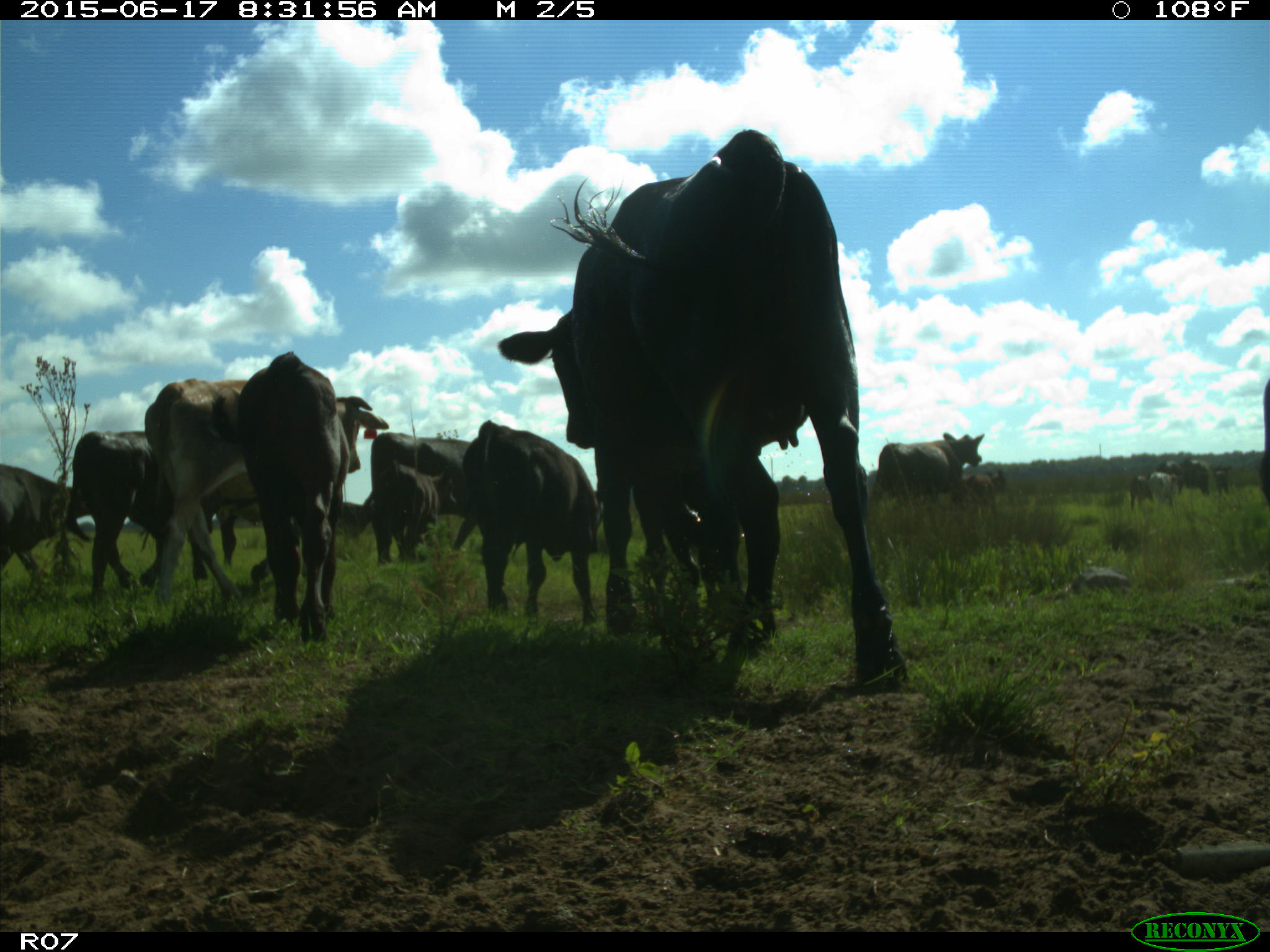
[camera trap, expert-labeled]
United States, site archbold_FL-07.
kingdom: Animalia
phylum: Chordata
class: Mammalia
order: Artiodactyla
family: Bovidae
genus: Bos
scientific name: Bos taurus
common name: domestic cow